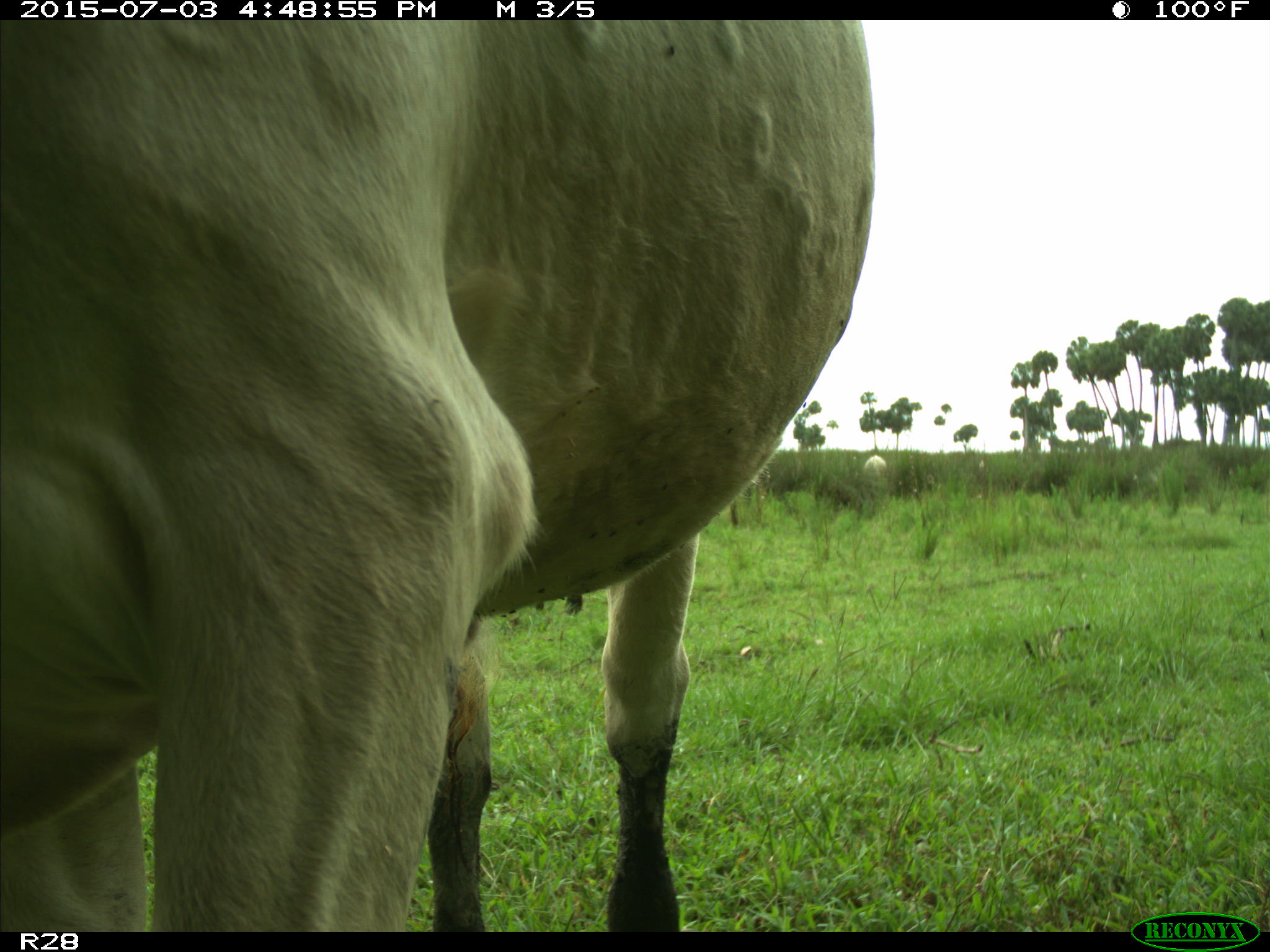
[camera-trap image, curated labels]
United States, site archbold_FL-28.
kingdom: Animalia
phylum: Chordata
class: Mammalia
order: Artiodactyla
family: Bovidae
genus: Bos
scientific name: Bos taurus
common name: domestic cow